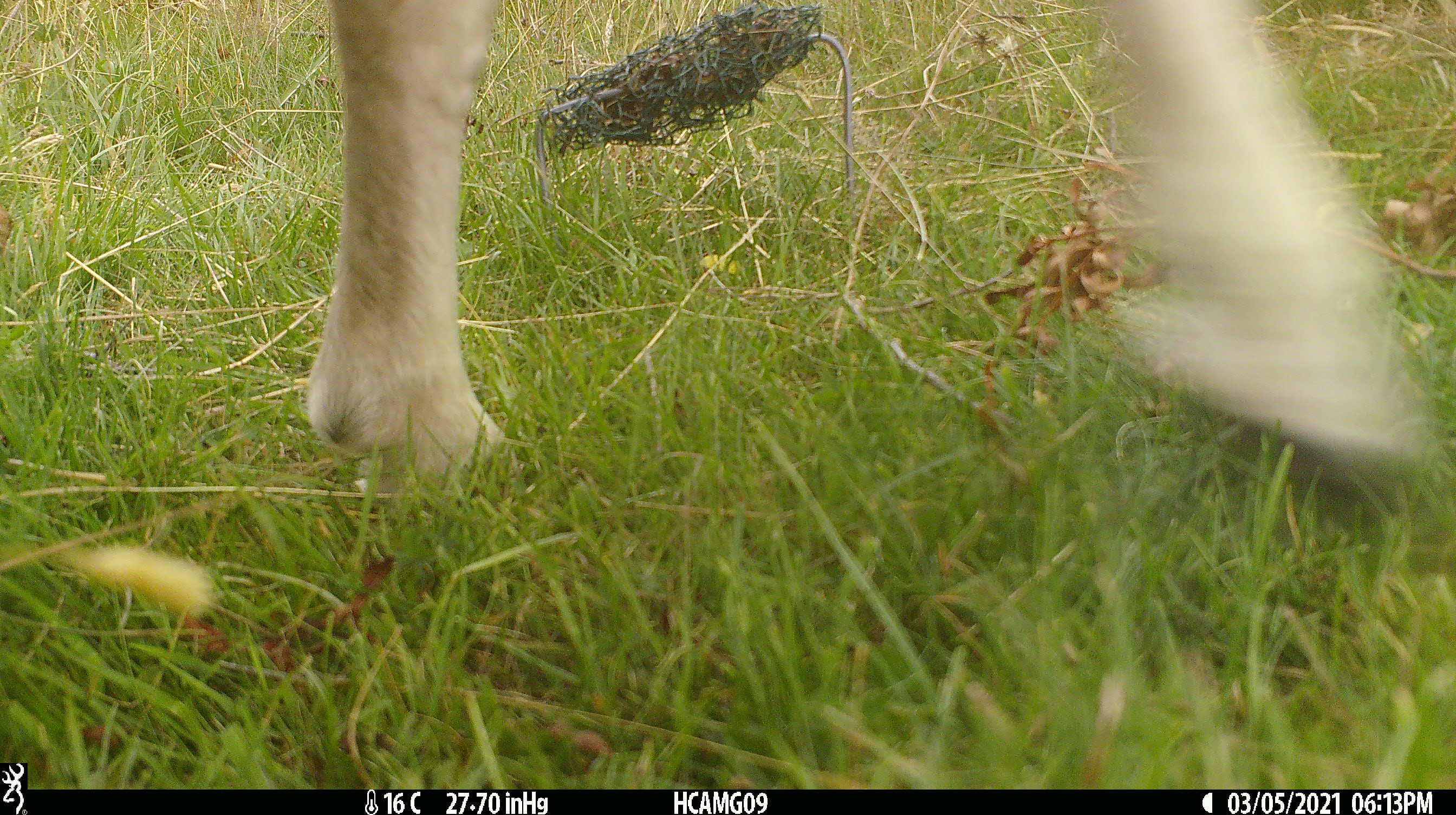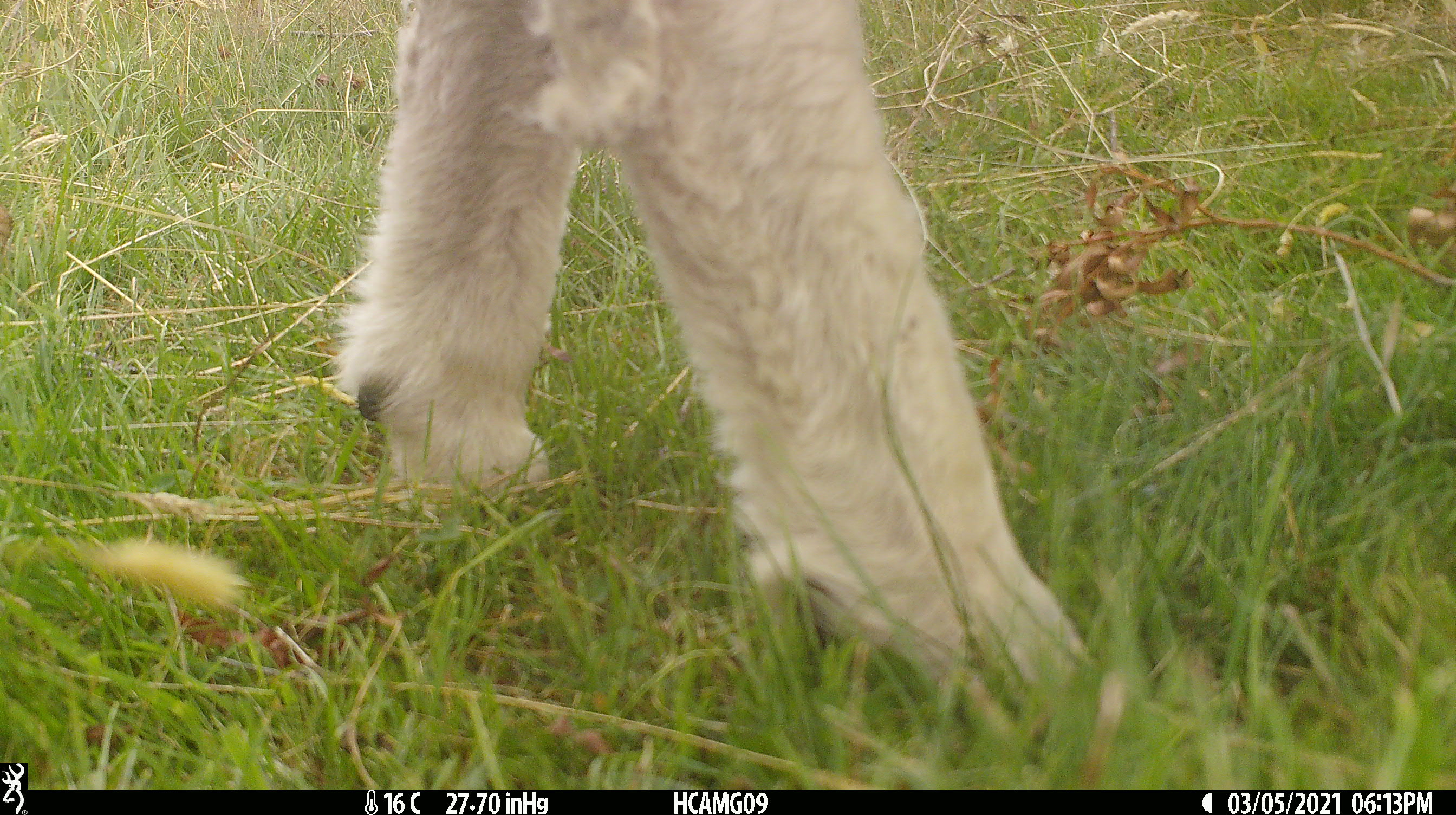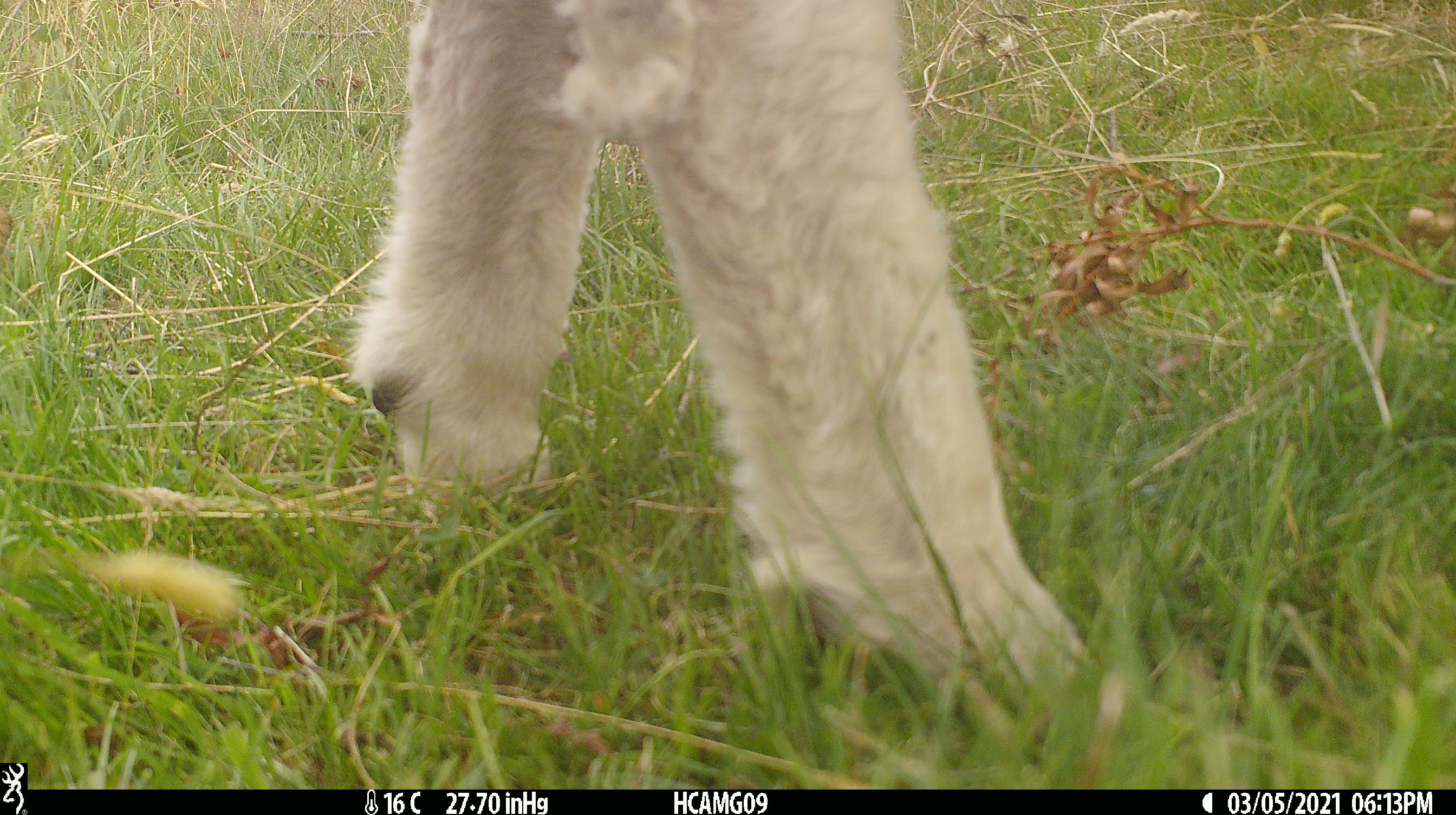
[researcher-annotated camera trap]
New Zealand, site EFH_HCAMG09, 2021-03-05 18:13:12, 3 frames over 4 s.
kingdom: Animalia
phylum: Chordata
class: Mammalia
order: Artiodactyla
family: Bovidae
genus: Ovis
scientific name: Ovis aries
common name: domestic sheep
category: sheep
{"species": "sheep (domestic sheep) (Ovis aries)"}